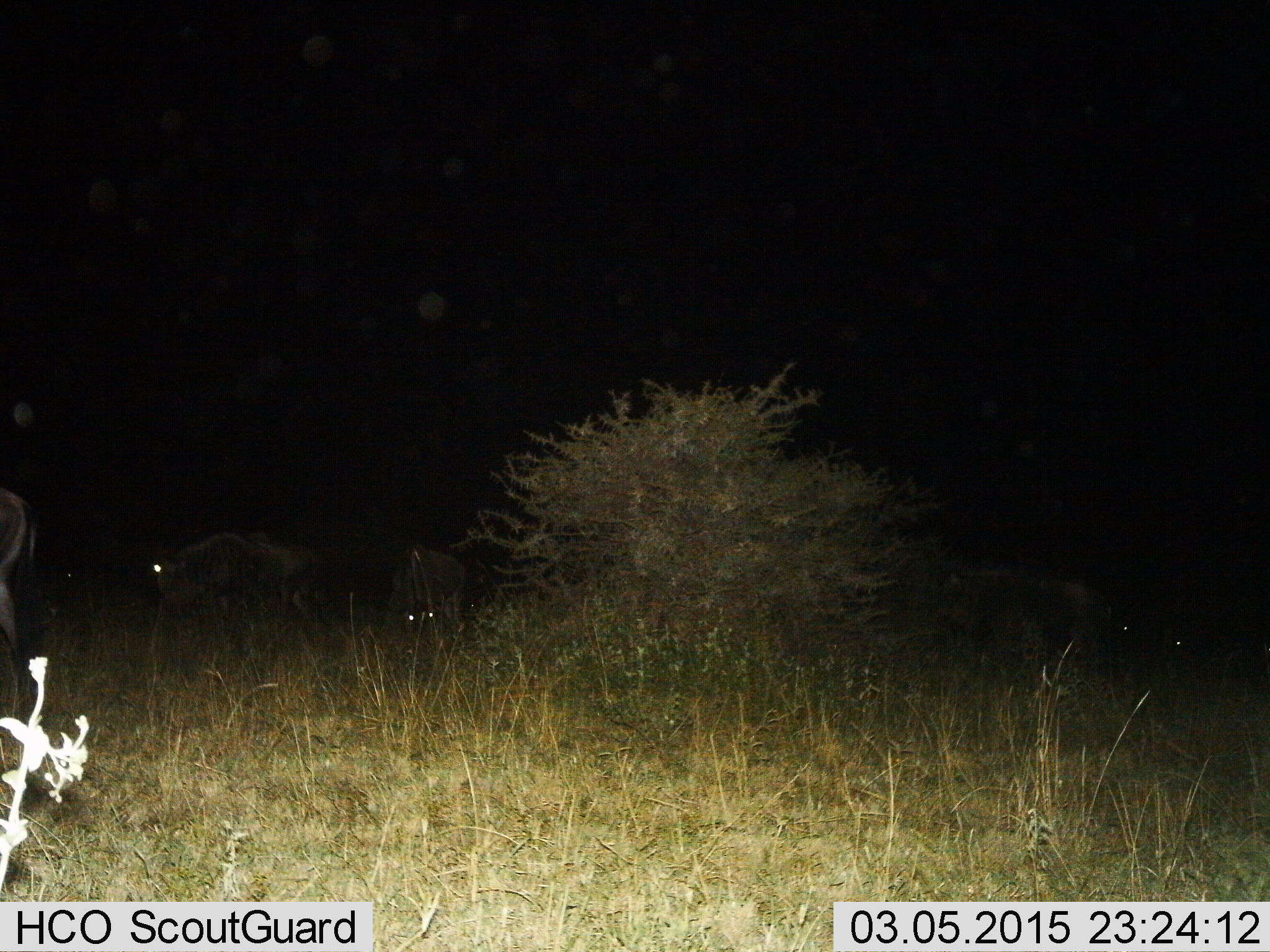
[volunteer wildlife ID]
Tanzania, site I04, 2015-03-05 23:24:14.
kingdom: Animalia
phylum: Chordata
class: Mammalia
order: Artiodactyla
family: Bovidae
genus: Connochaetes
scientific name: Connochaetes taurinus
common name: blue wildebeest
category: wildebeest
Wildebeest (blue wildebeest) (Connochaetes taurinus), count 5. Behavior (volunteer vote fractions): standing 30%, resting 0%, moving 50%, interacting 0%. Young present (vote fraction): 0%. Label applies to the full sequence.